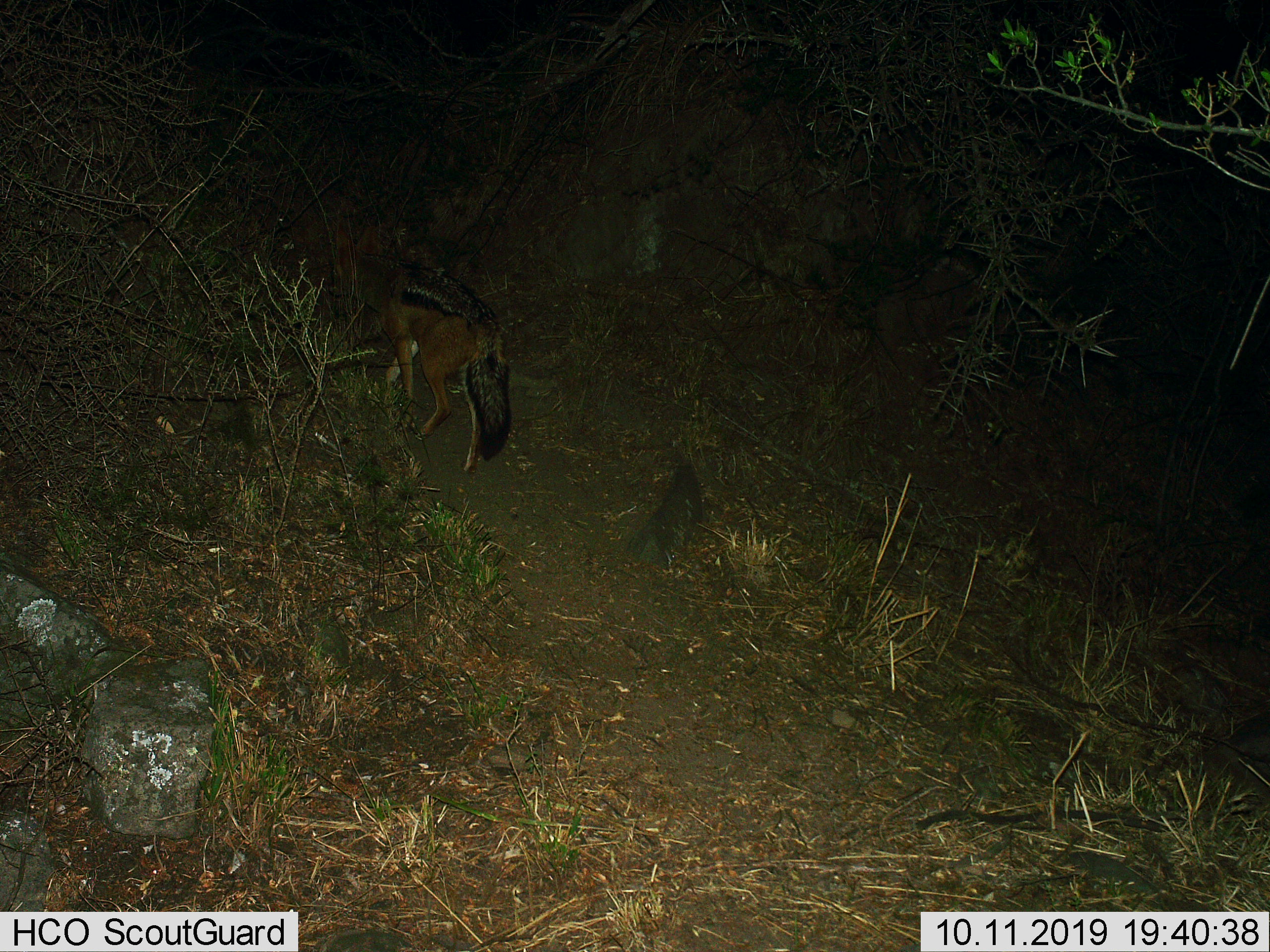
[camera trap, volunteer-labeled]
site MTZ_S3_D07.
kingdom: Animalia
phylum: Chordata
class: Mammalia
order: Carnivora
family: Canidae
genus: Lupulella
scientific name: Lupulella mesomelas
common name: black-backed jackal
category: jackalblackbacked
Jackalblackbacked (black-backed jackal) (Lupulella mesomelas), count 1. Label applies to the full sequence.